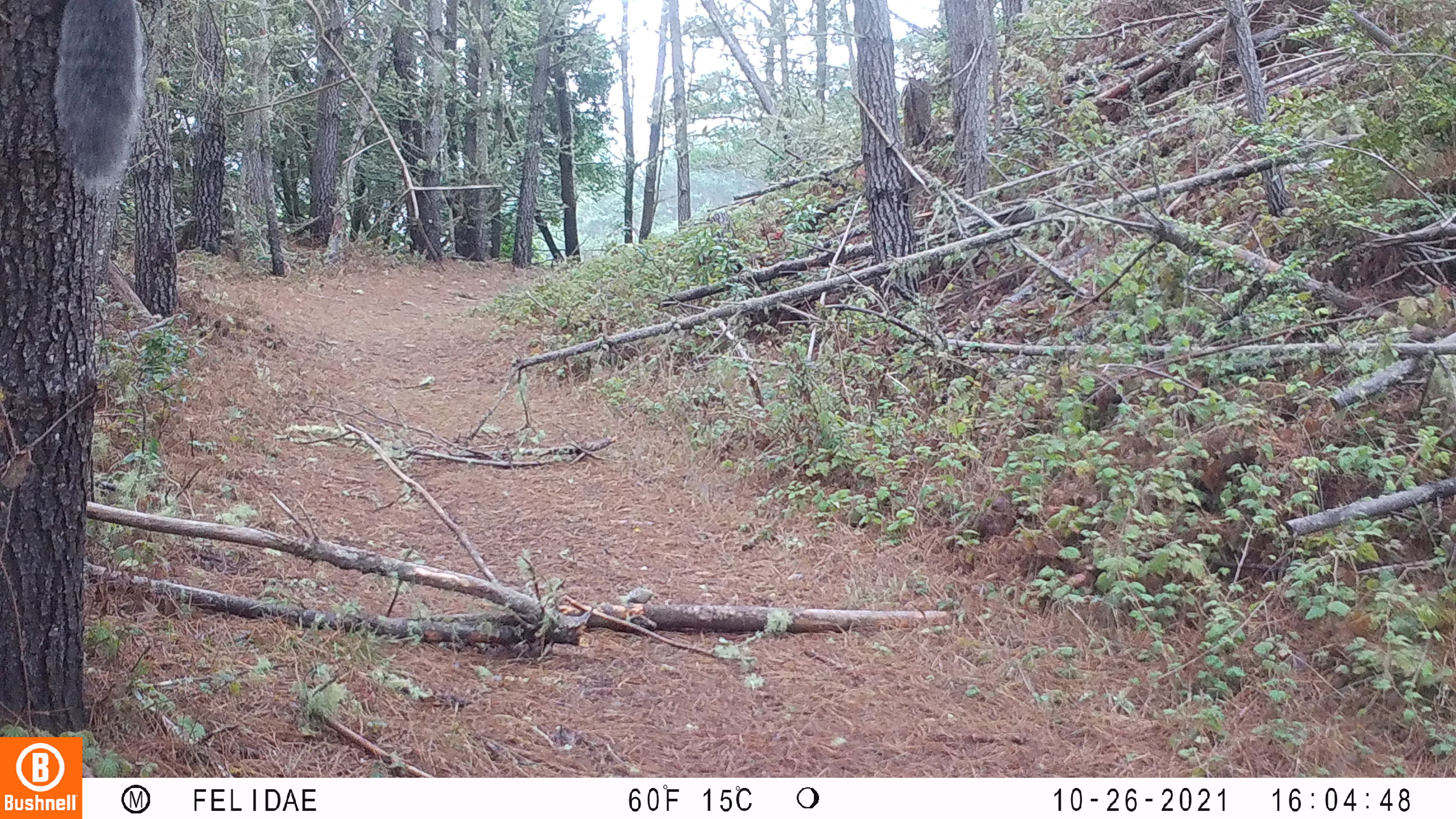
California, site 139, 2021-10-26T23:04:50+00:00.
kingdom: Animalia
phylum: Chordata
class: Mammalia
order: Rodentia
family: Sciuridae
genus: Sciurus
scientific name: Sciurus griseus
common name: western gray squirrel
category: western grey squirrel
Western grey squirrel (western gray squirrel) (Sciurus griseus).